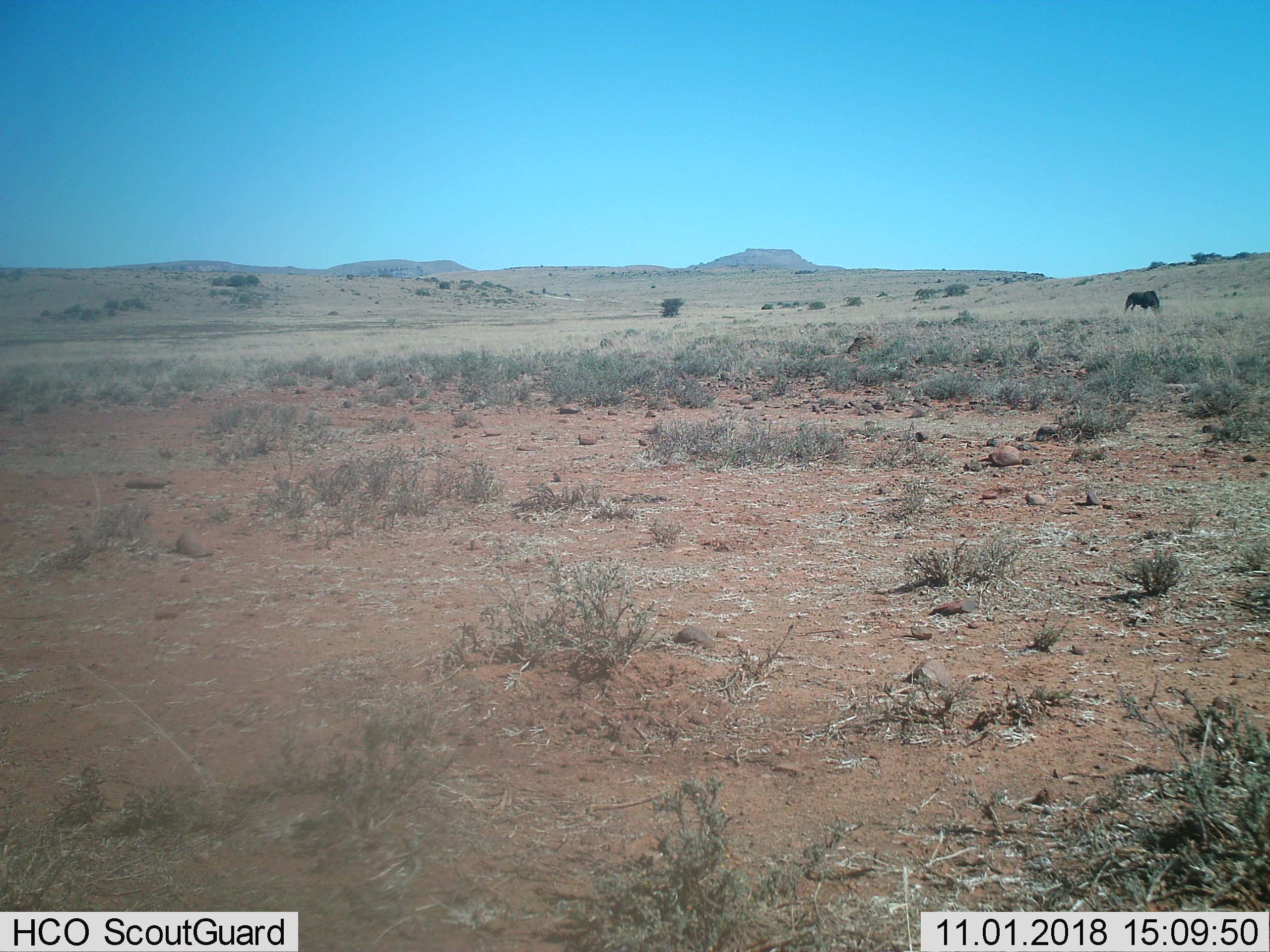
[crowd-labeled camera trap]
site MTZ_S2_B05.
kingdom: Animalia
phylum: Chordata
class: Mammalia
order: Artiodactyla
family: Bovidae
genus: Connochaetes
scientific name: Connochaetes gnou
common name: black wildebeest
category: wildebeestblack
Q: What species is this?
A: Wildebeestblack (black wildebeest) (Connochaetes gnou).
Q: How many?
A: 1.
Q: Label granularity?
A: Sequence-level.